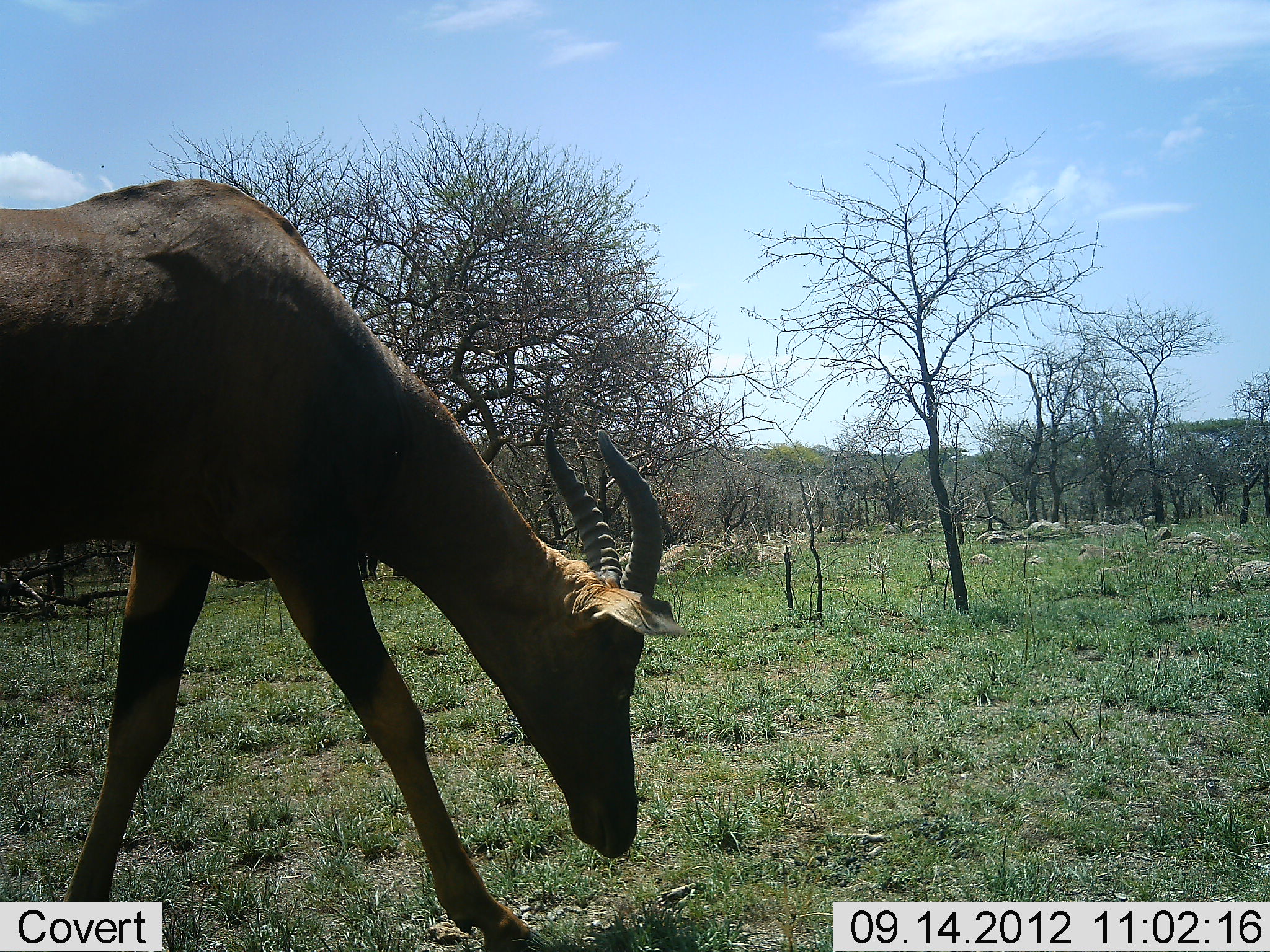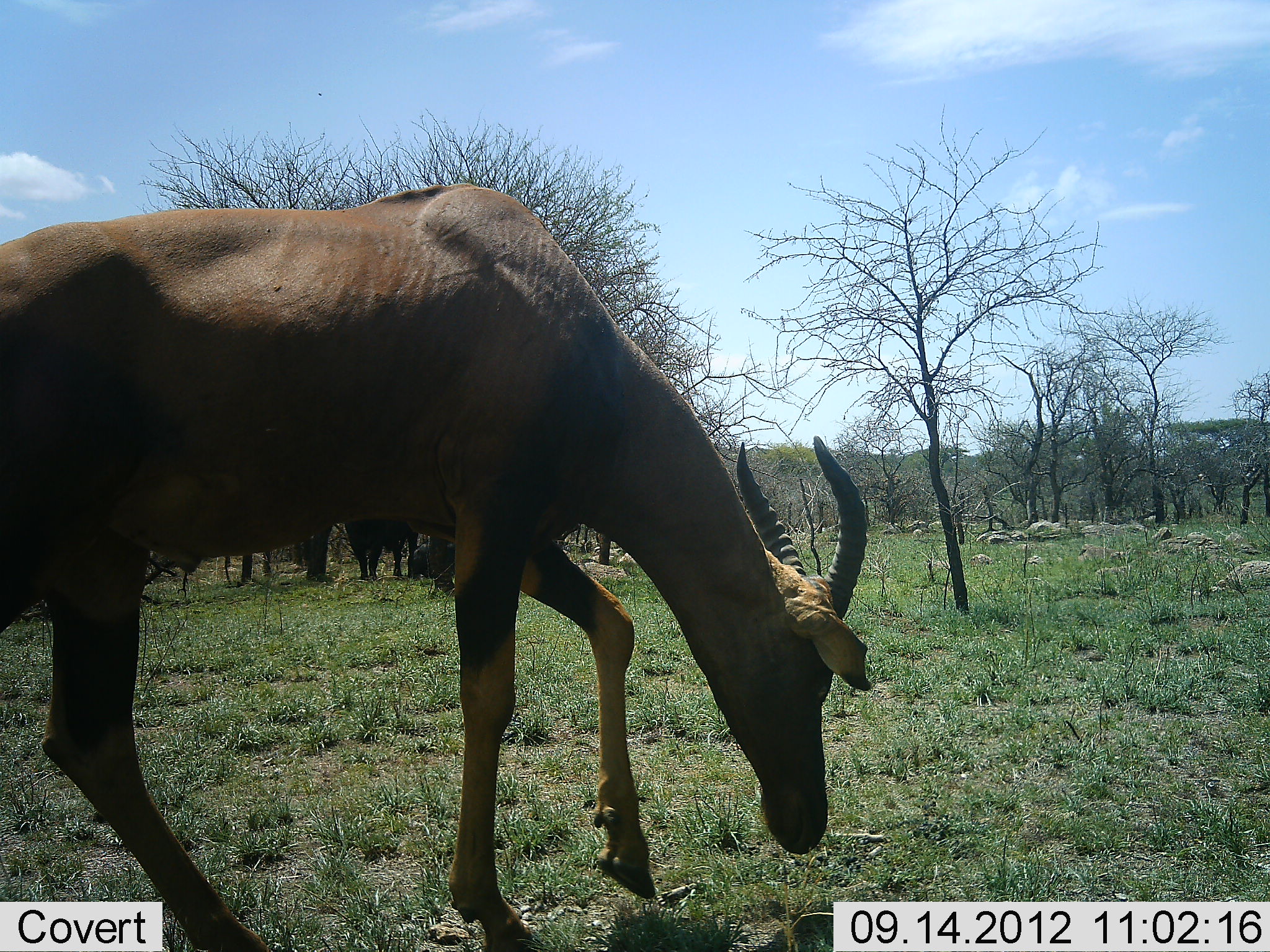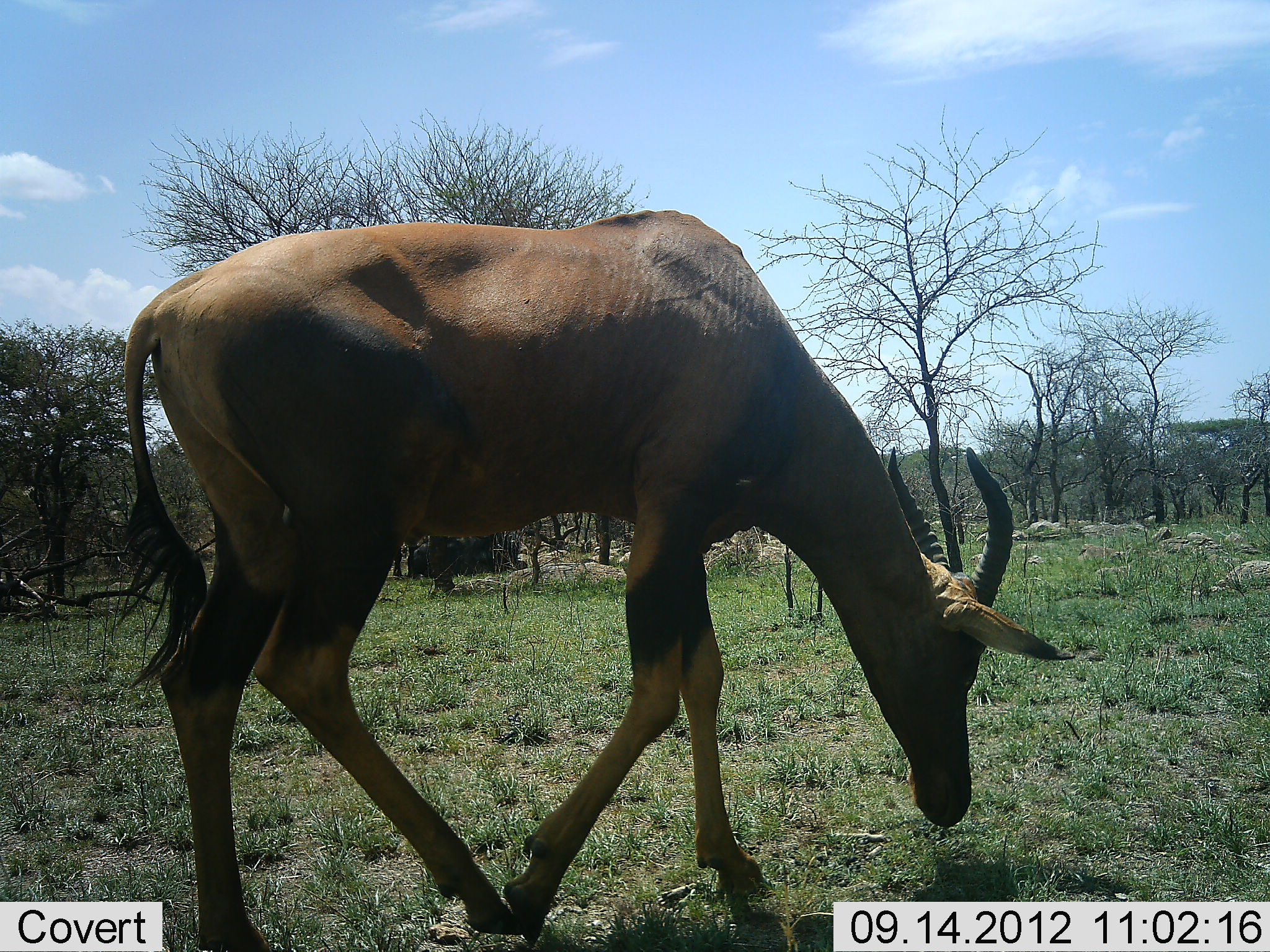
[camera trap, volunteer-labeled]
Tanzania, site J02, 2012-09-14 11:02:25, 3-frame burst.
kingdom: Animalia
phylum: Chordata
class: Mammalia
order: Artiodactyla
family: Bovidae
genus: Damaliscus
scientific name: Damaliscus lunatus jimela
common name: topi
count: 1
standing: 0%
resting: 0%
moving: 73%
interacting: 0%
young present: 0%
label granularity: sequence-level